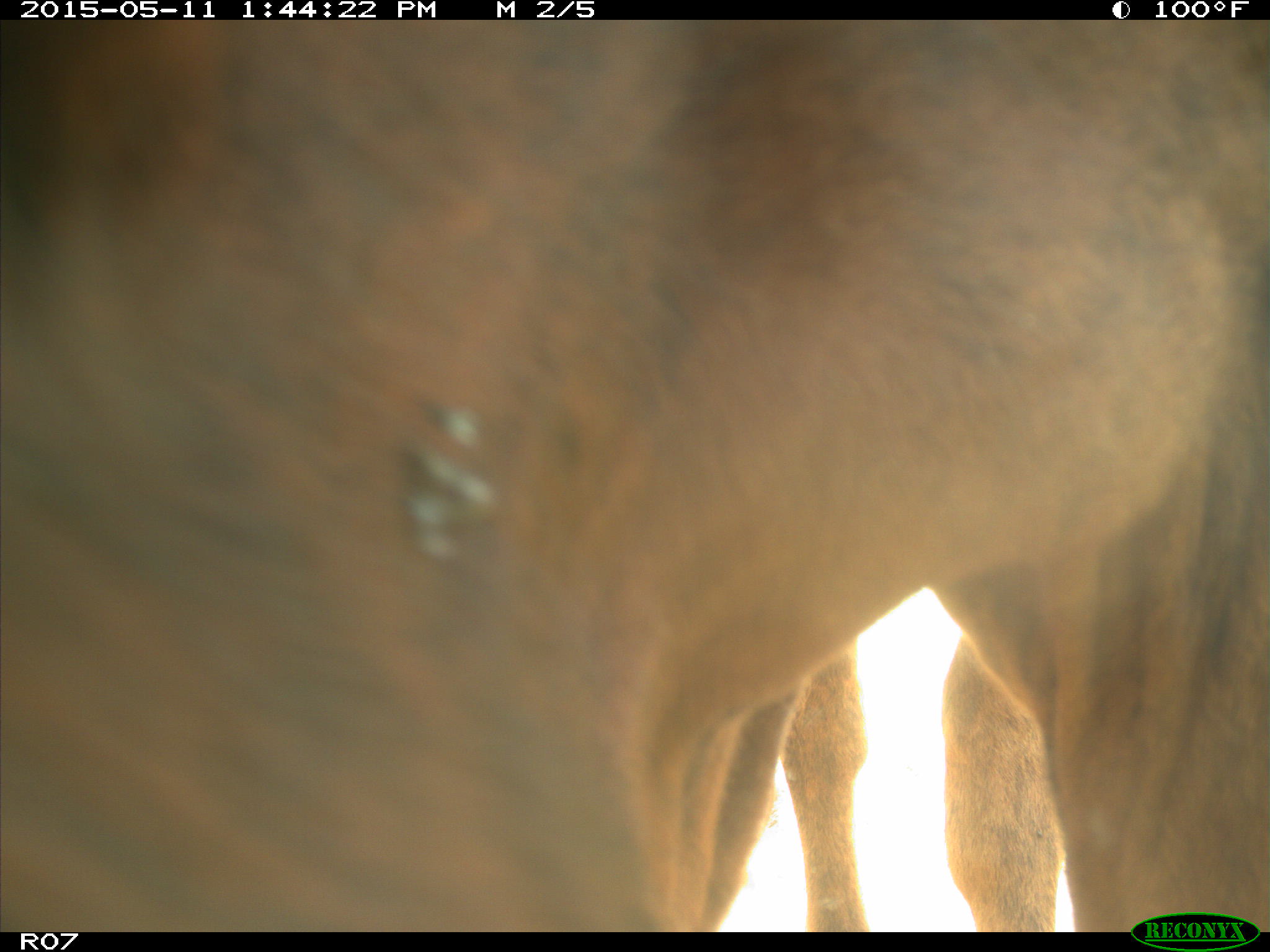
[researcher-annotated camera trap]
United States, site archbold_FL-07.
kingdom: Animalia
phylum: Chordata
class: Mammalia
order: Artiodactyla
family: Bovidae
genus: Bos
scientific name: Bos taurus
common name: domestic cow